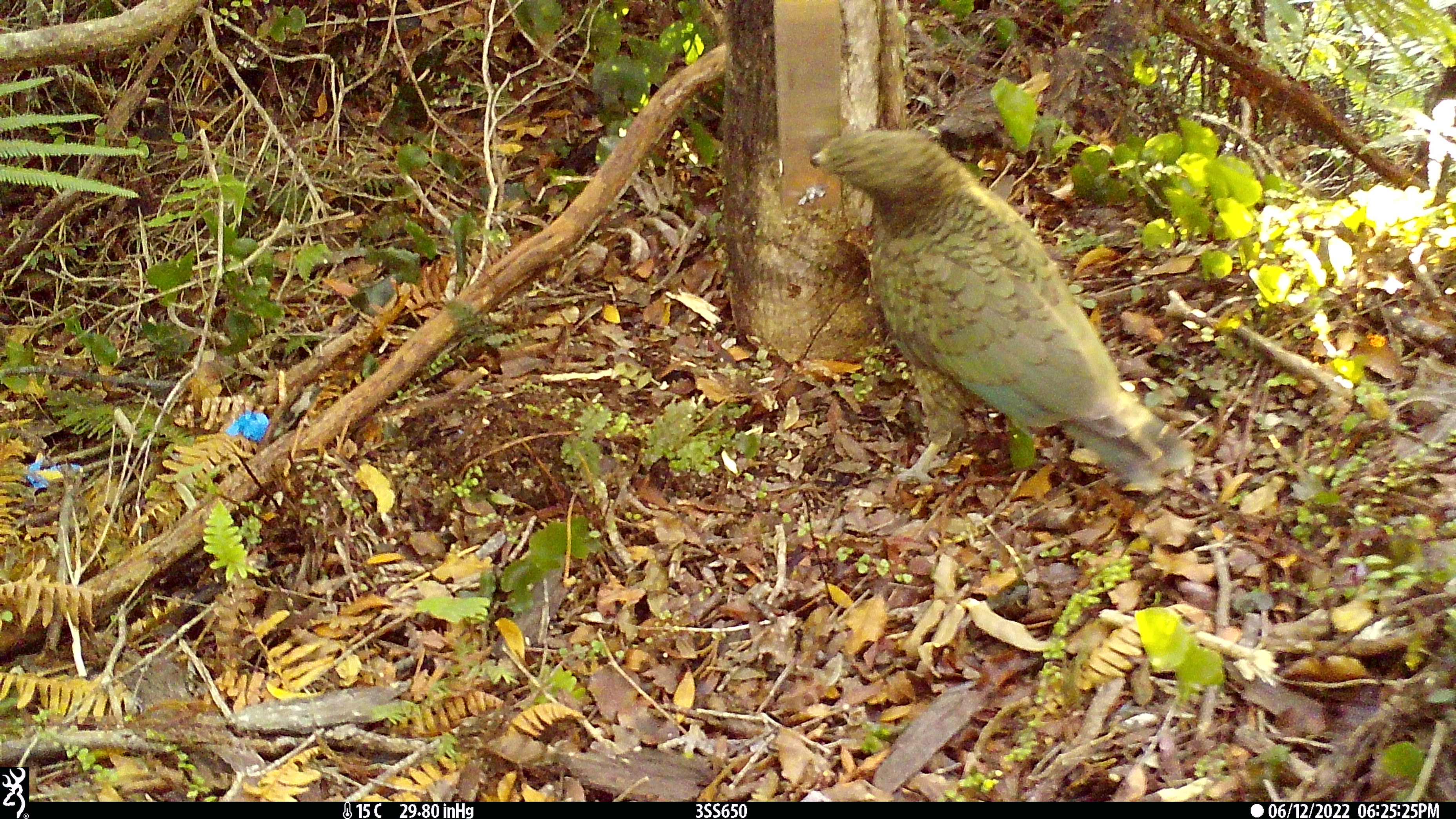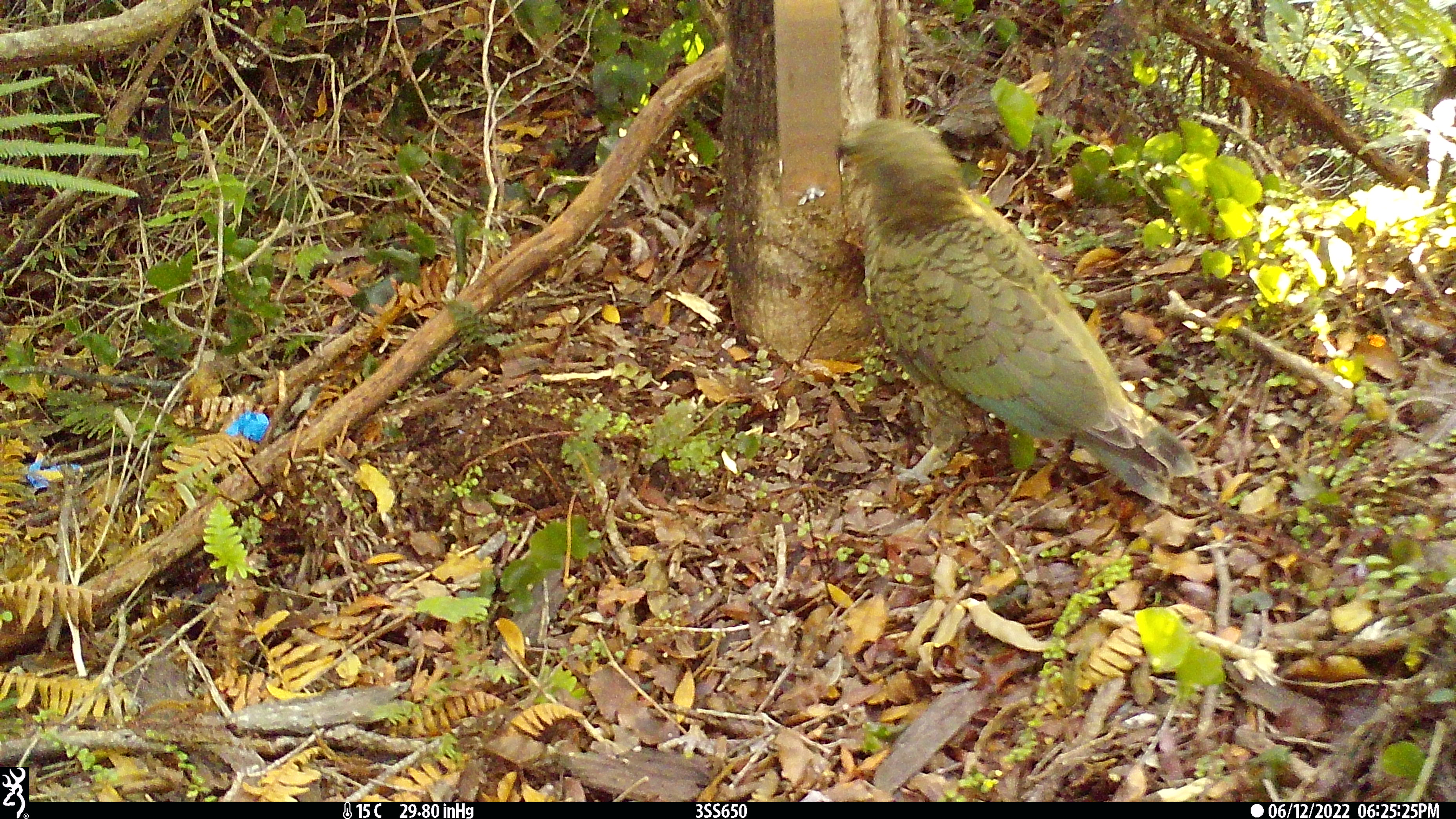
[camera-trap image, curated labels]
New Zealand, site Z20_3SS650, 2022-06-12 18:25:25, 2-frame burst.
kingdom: Animalia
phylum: Chordata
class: Aves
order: Psittaciformes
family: Strigopidae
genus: Nestor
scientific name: Nestor notabilis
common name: kea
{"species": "kea (Nestor notabilis)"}